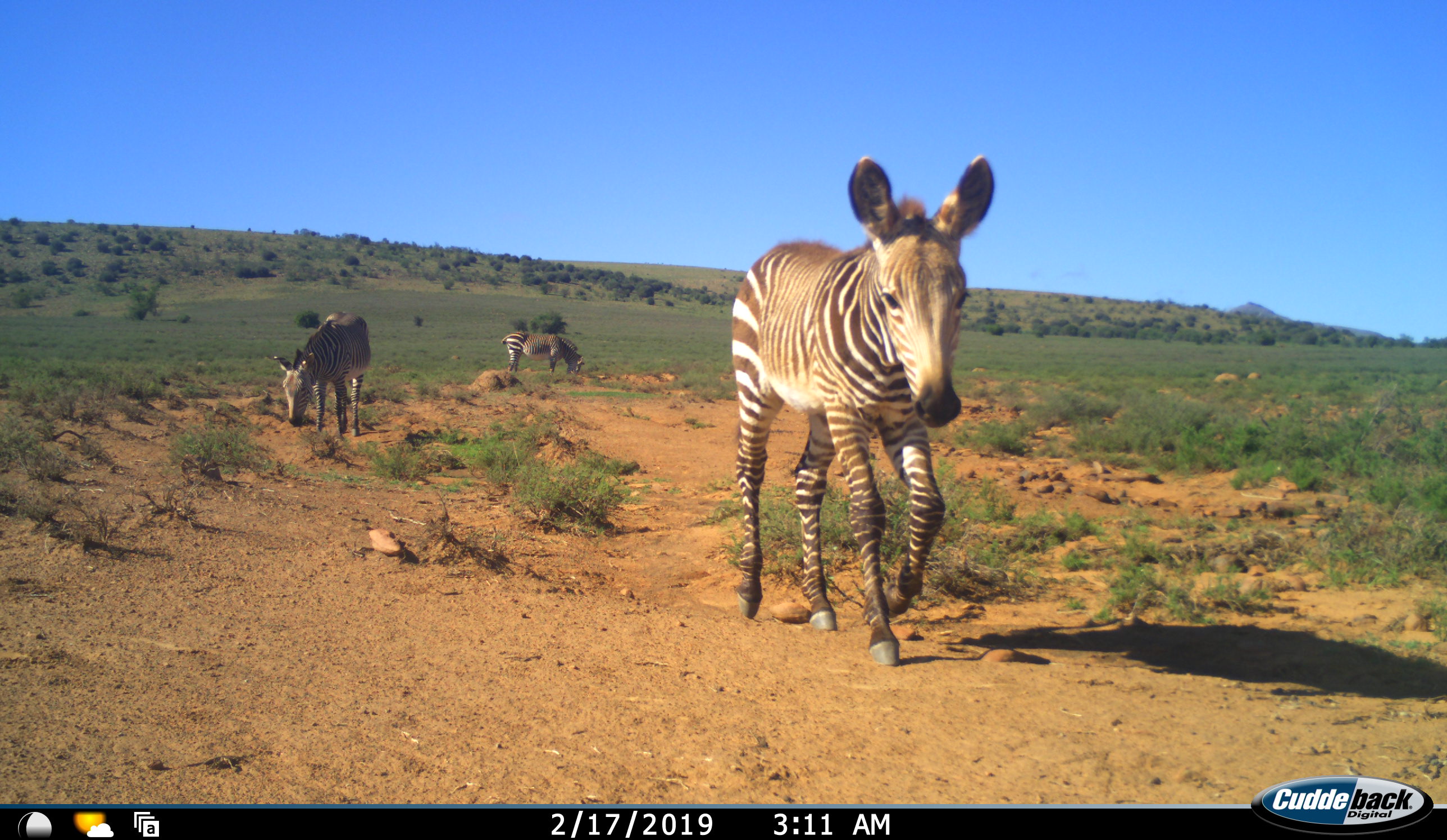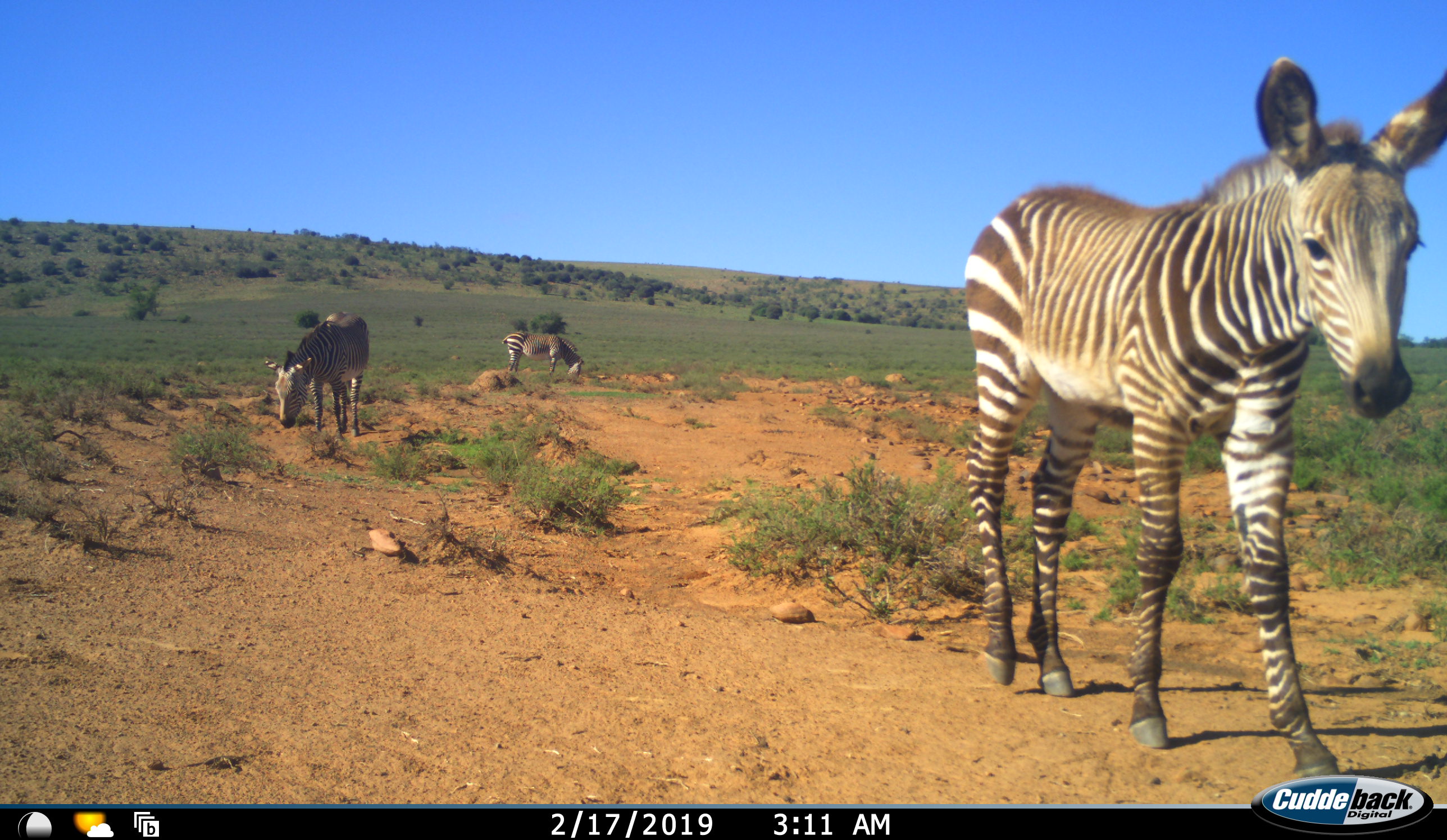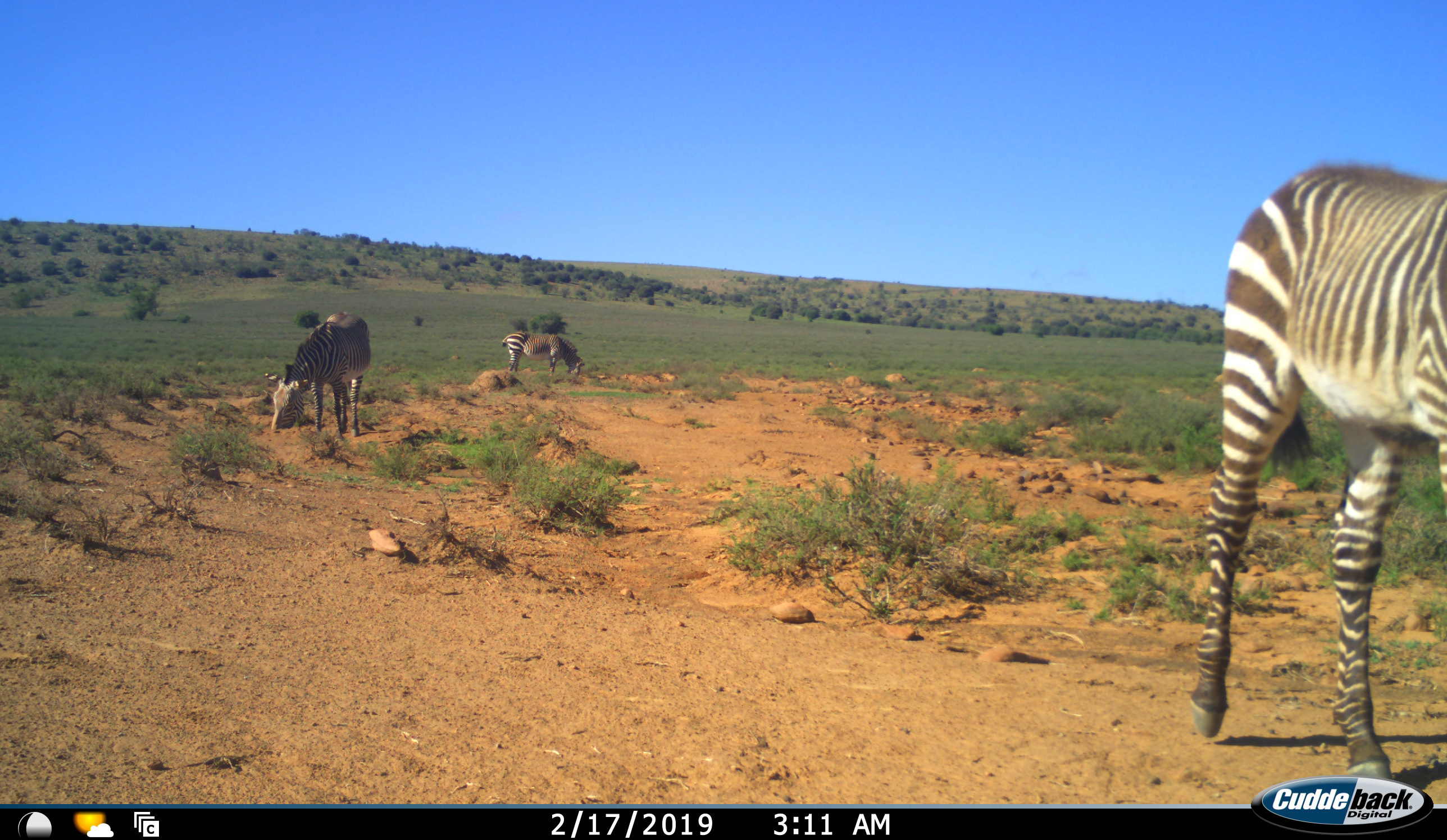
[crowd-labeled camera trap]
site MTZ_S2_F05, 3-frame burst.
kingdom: Animalia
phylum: Chordata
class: Mammalia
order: Perissodactyla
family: Equidae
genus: Equus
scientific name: Equus zebra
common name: mountain zebra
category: zebramountain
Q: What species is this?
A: Zebramountain (mountain zebra) (Equus zebra).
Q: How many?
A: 3.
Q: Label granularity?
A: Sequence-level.